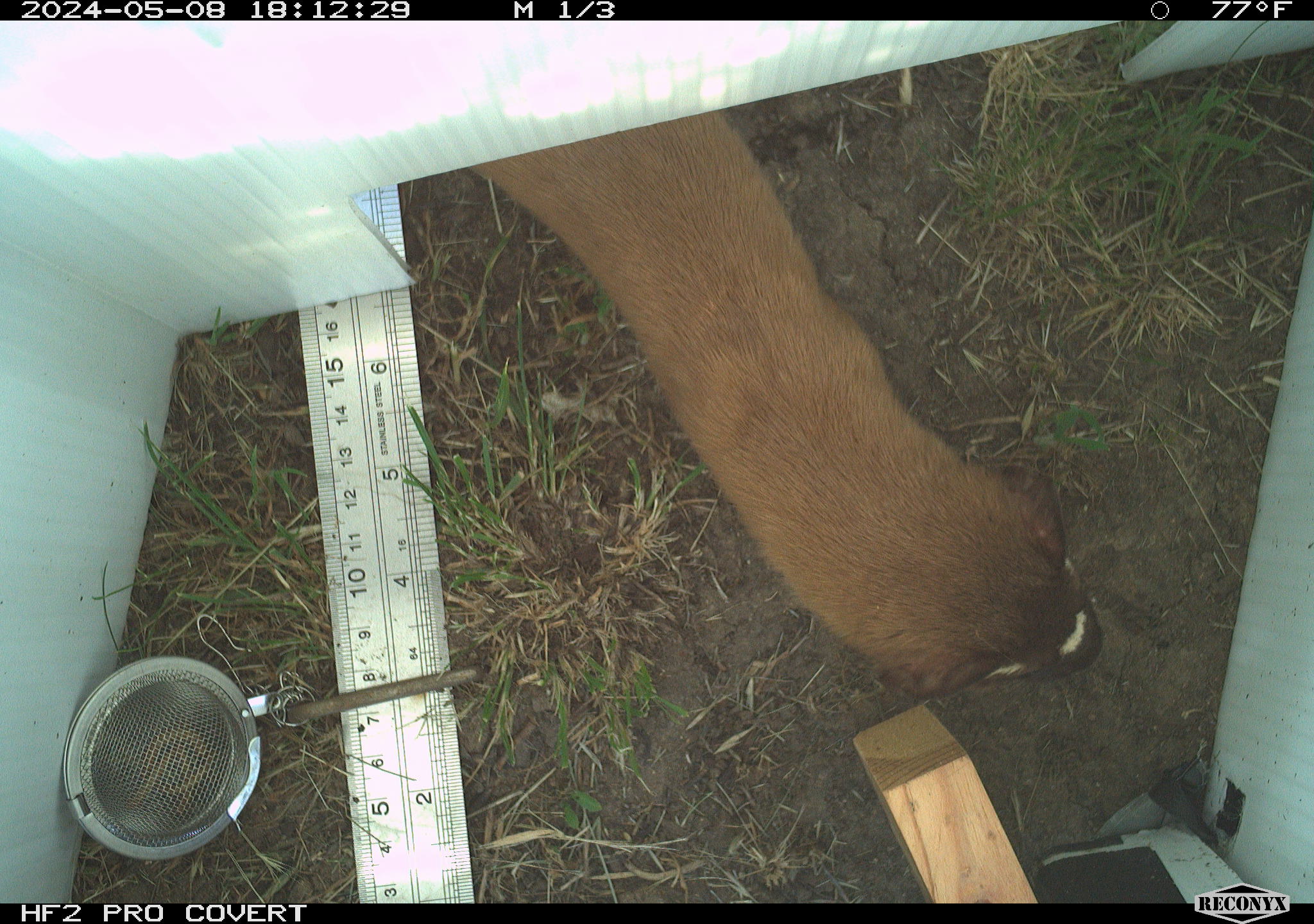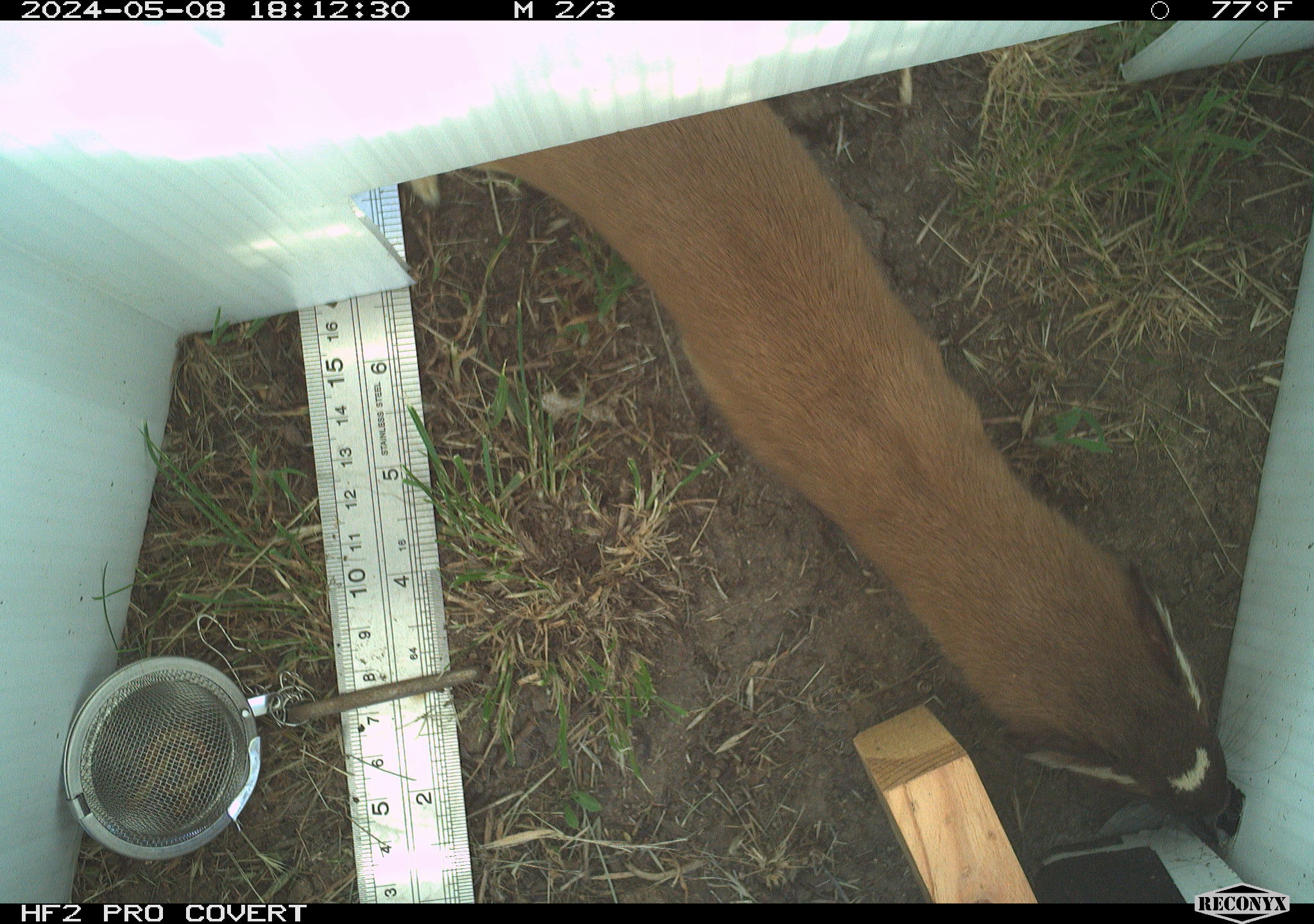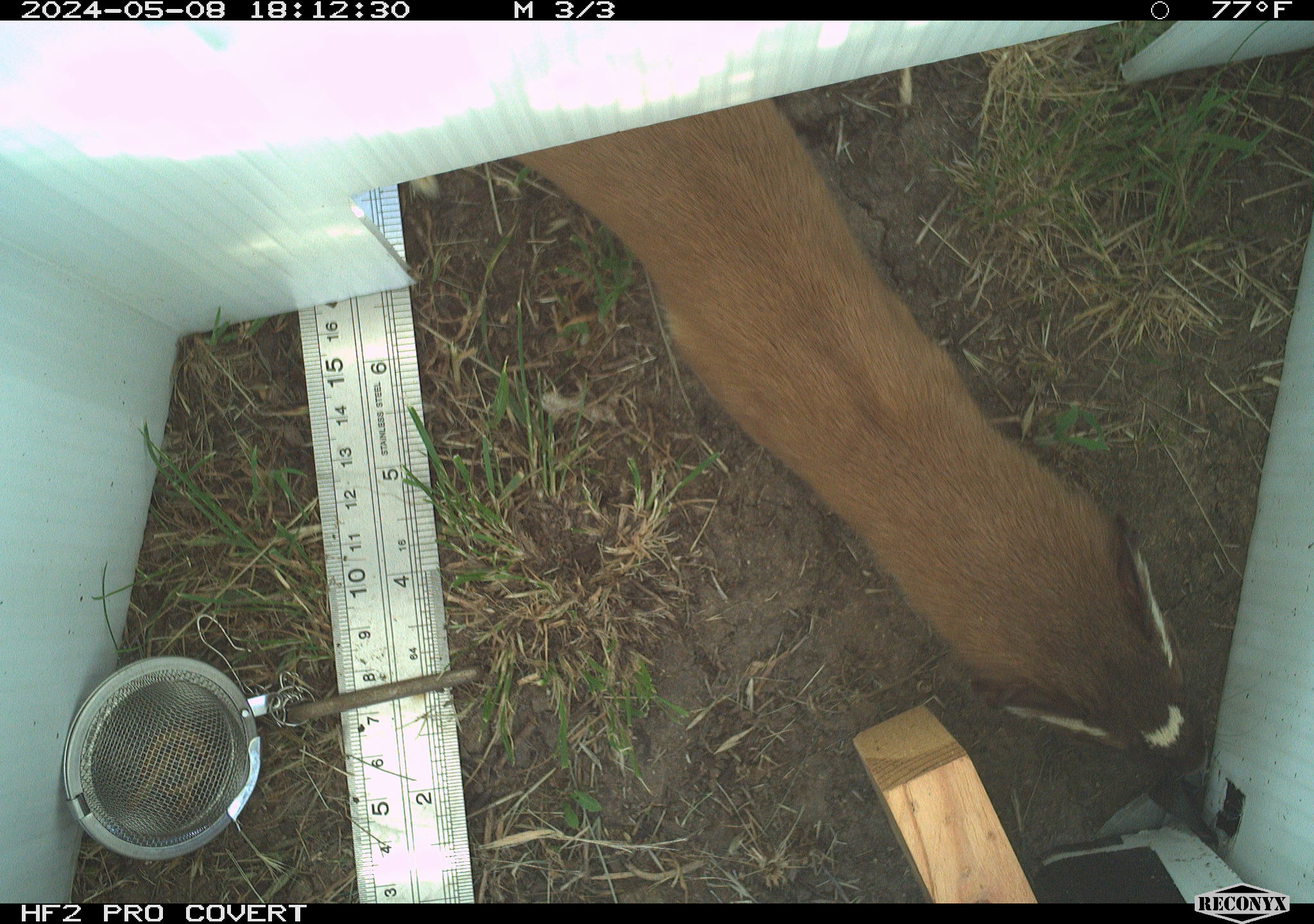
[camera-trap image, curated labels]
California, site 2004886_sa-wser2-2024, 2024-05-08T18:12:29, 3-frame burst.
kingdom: Animalia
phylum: Chordata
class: Mammalia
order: Carnivora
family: Mustelidae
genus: Neogale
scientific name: Neogale frenata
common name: long-tailed weasel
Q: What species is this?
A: Long-tailed weasel (Neogale frenata).